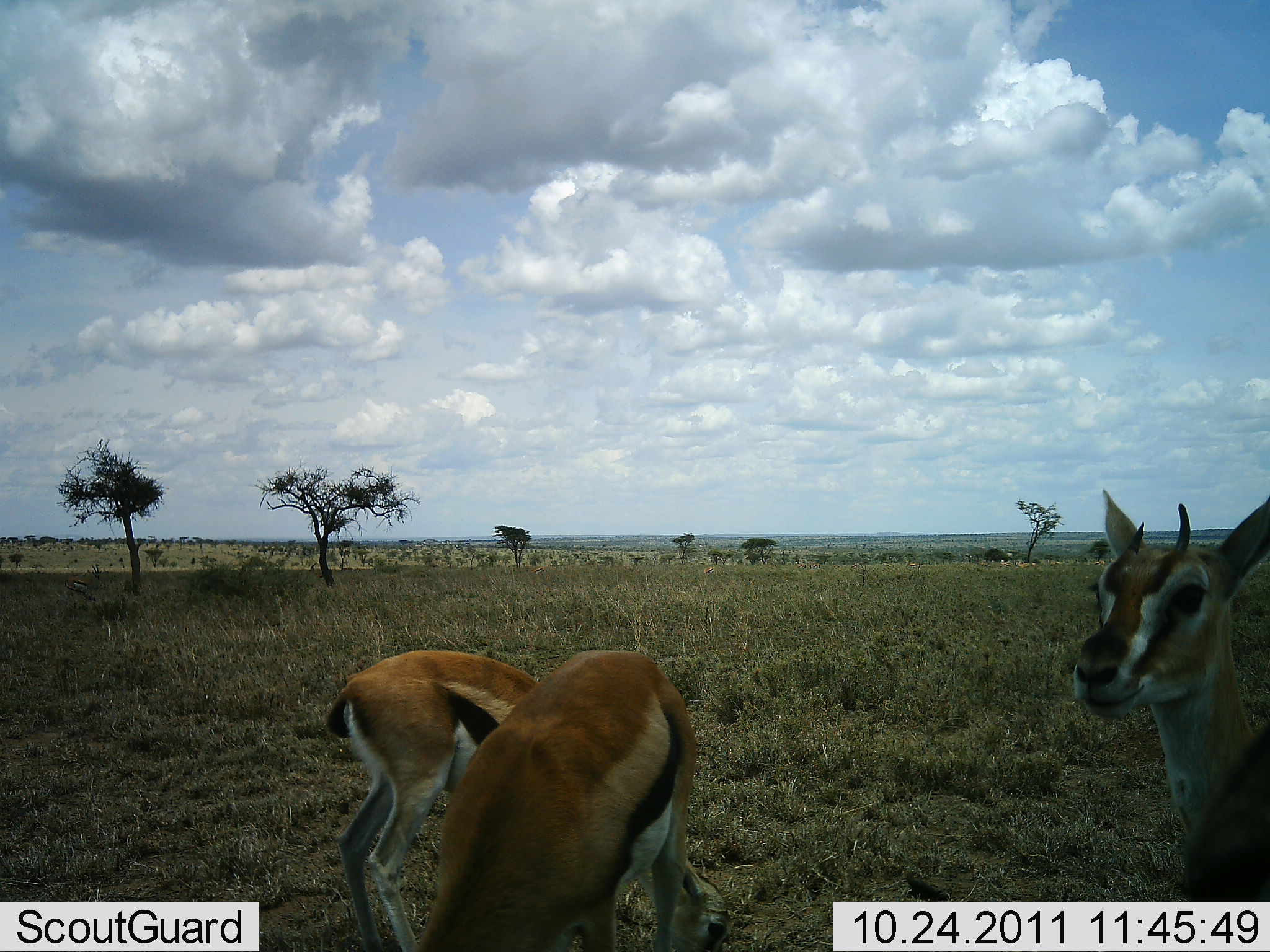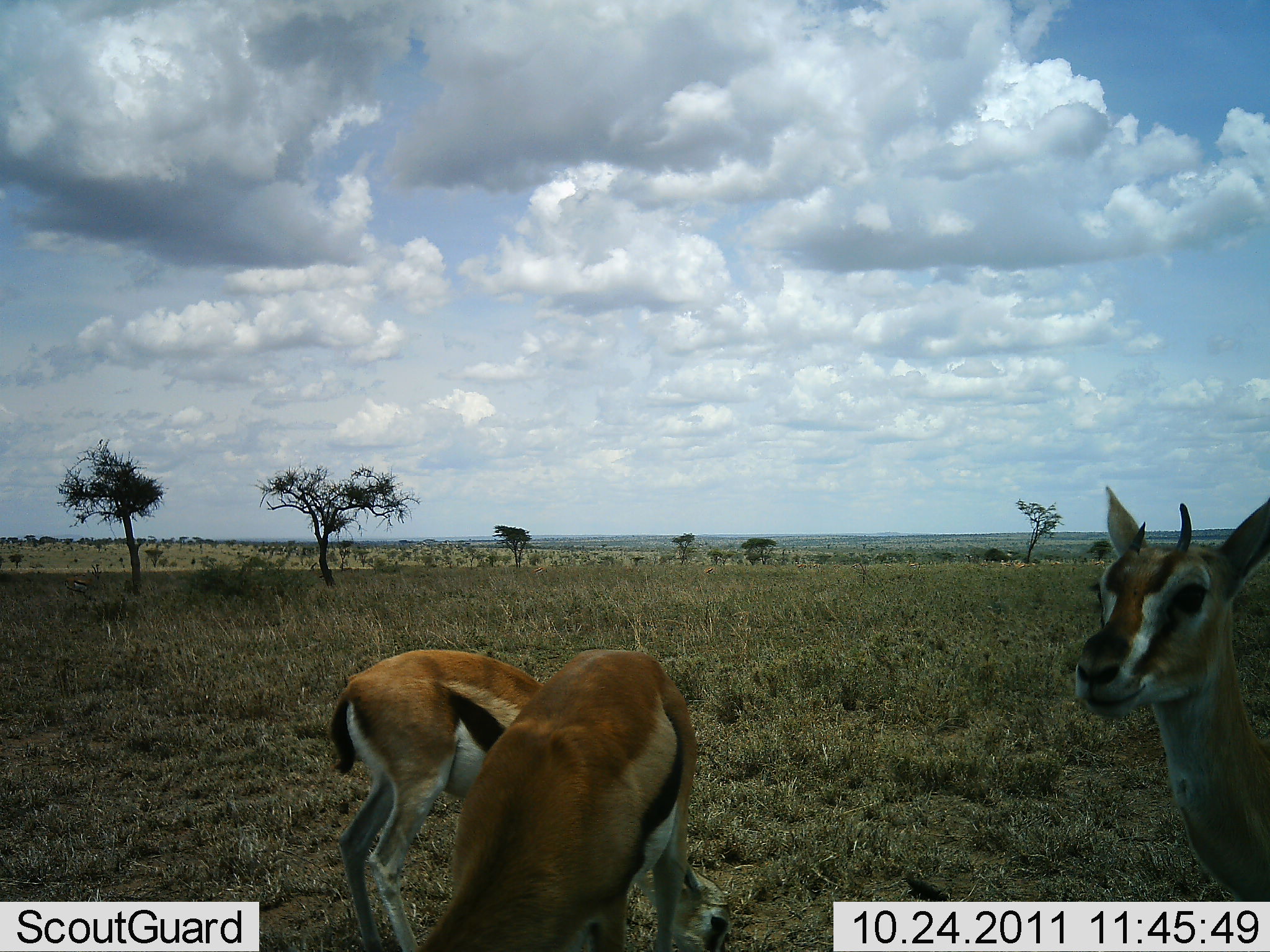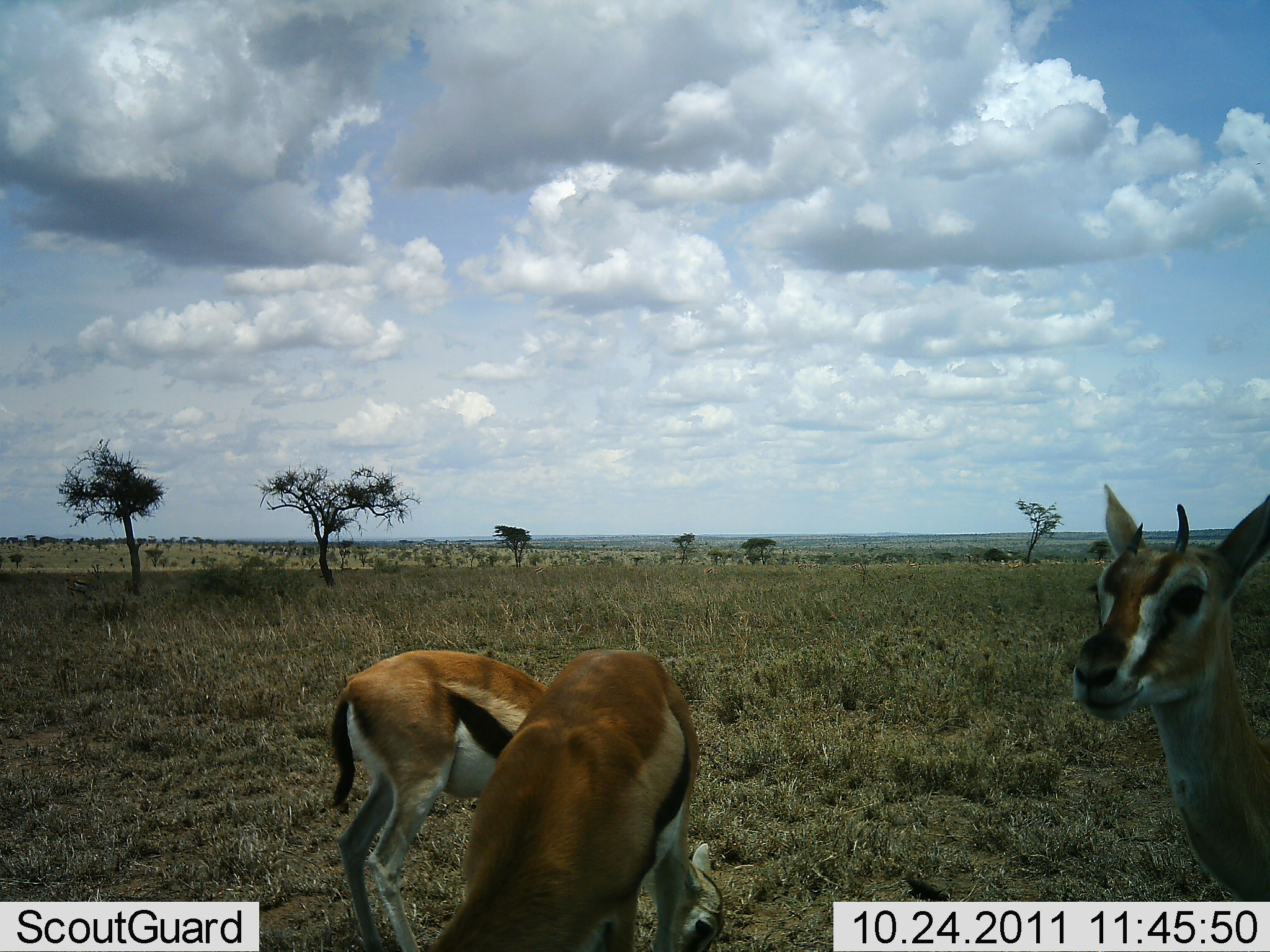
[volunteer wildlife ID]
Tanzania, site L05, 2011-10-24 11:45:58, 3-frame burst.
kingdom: Animalia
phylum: Chordata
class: Mammalia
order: Artiodactyla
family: Bovidae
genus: Eudorcas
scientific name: Eudorcas thomsonii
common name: thomson's gazelle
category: gazellethomsons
Gazellethomsons (thomson's gazelle) (Eudorcas thomsonii), count 3. Behavior (volunteer vote fractions): standing 83%, resting 0%, moving 0%, interacting 0%. Young present (vote fraction): 17%. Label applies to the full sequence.